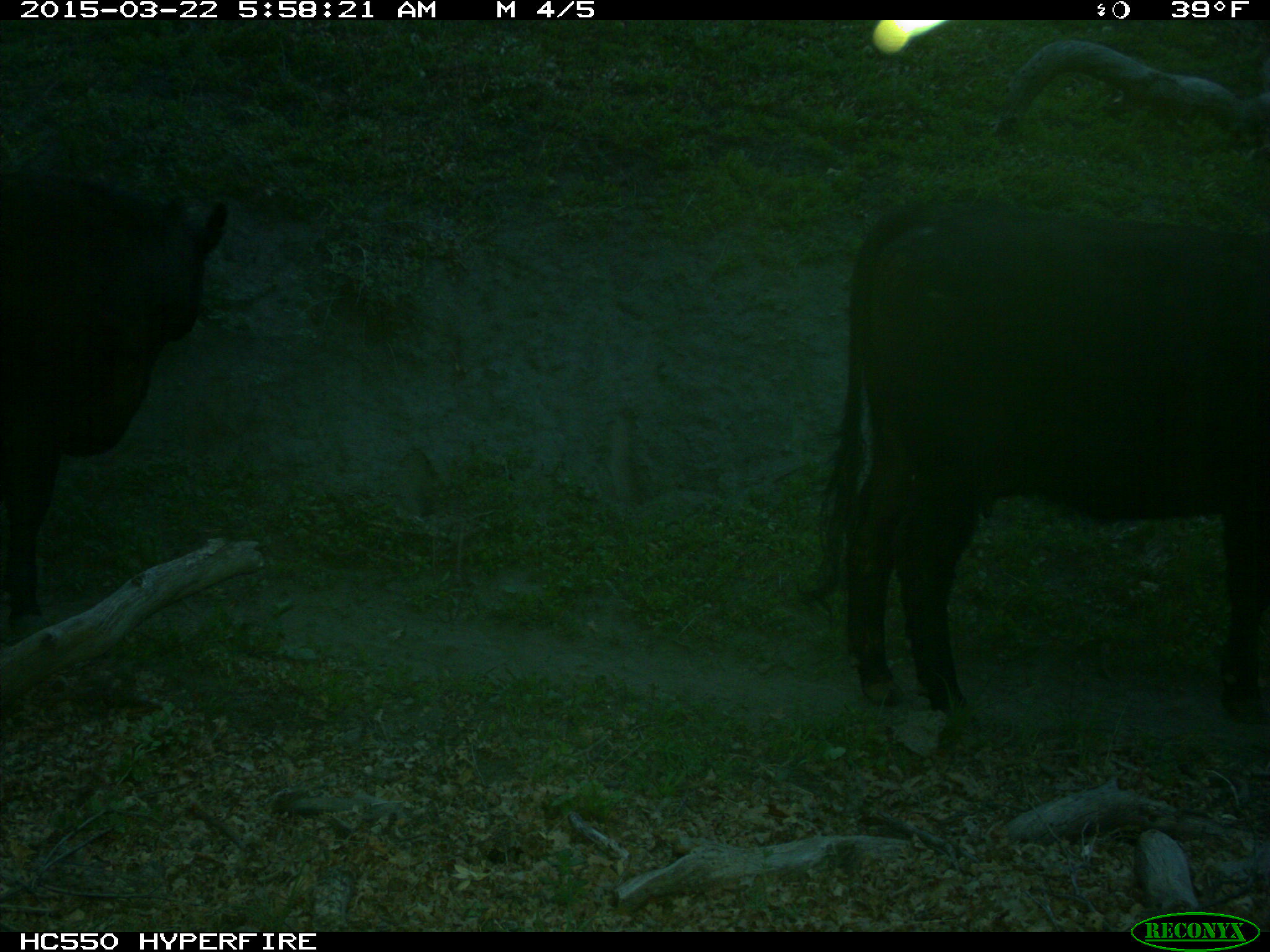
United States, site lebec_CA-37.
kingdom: Animalia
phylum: Chordata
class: Mammalia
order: Artiodactyla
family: Bovidae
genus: Bos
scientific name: Bos taurus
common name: domestic cow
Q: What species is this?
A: Bos taurus (domestic cow).